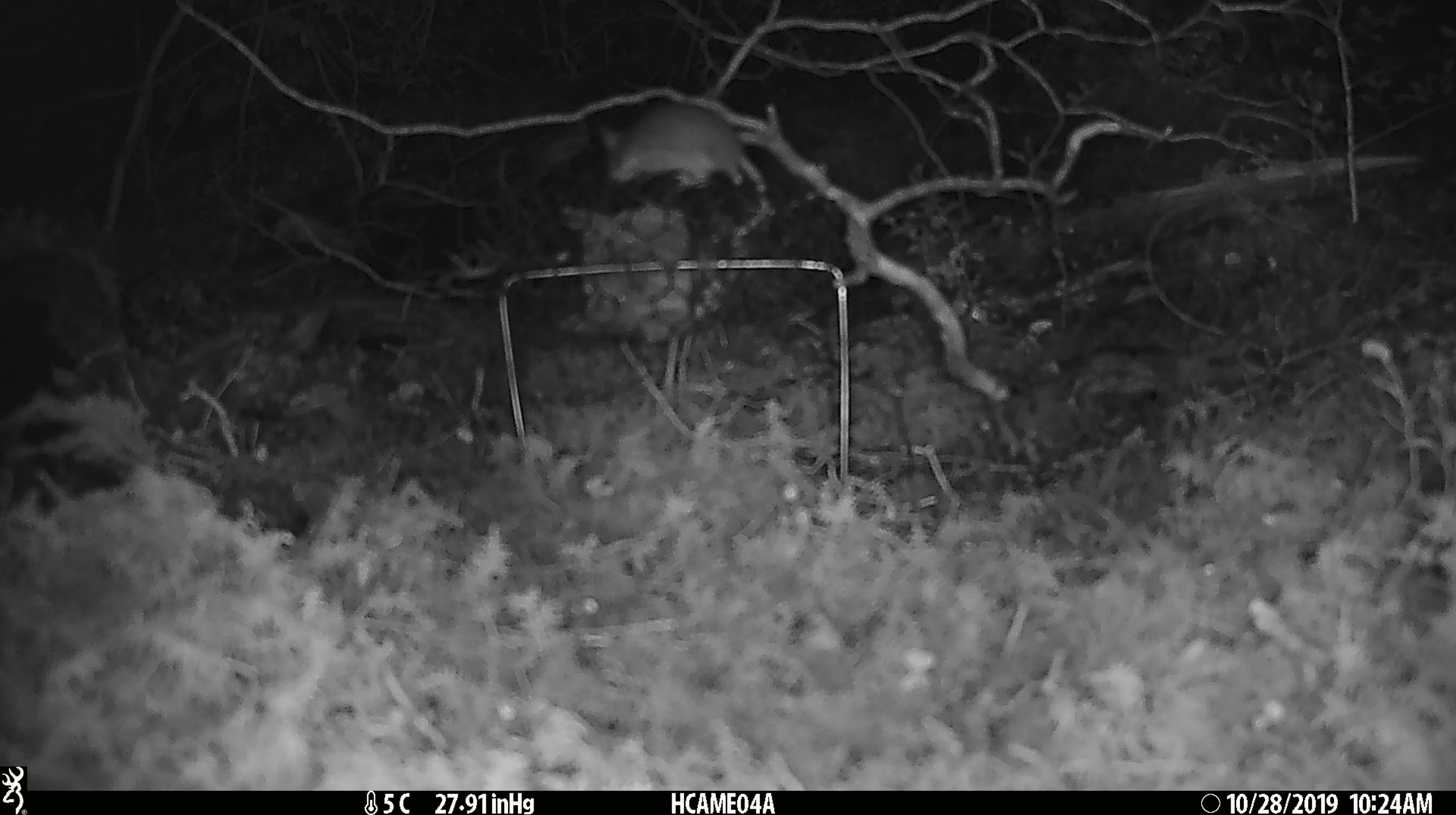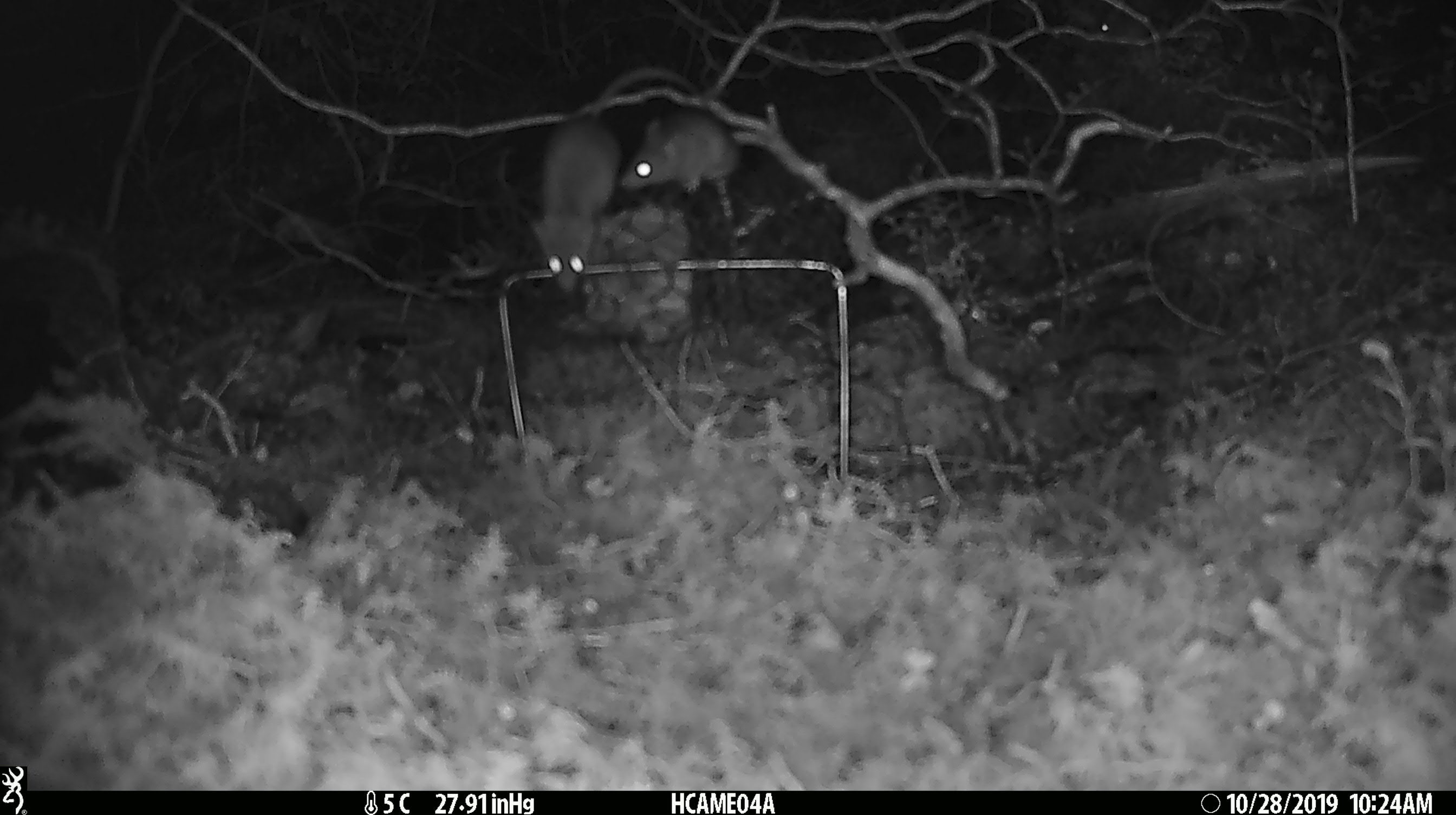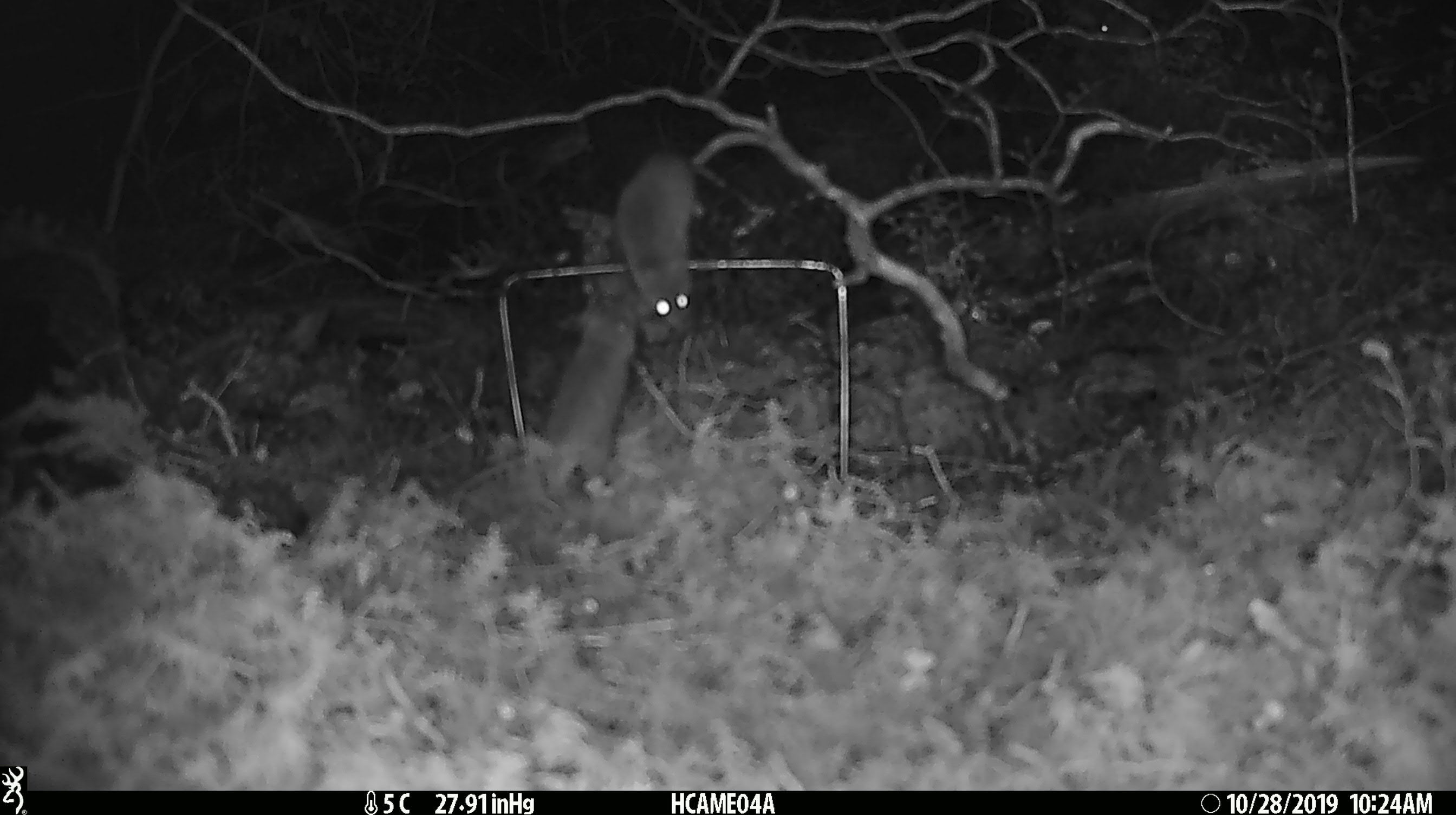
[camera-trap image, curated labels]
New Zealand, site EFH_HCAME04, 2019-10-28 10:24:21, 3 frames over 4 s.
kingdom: Animalia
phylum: Chordata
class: Mammalia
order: Rodentia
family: Muridae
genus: Mus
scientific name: Mus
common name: mouse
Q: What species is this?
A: Mouse (Mus).